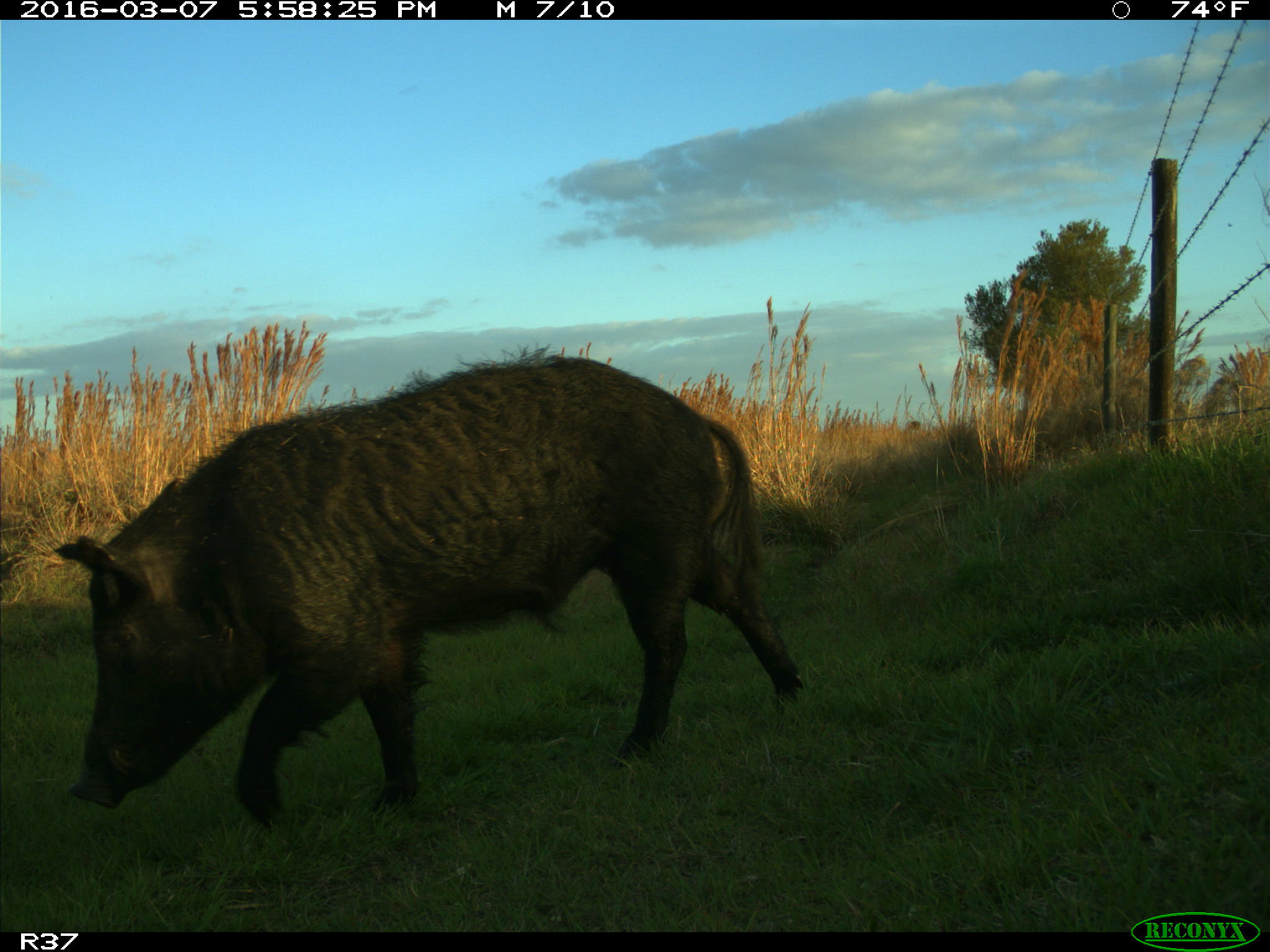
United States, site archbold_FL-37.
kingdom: Animalia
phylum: Chordata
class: Mammalia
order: Artiodactyla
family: Suidae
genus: Sus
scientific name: Sus scrofa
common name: wild boar